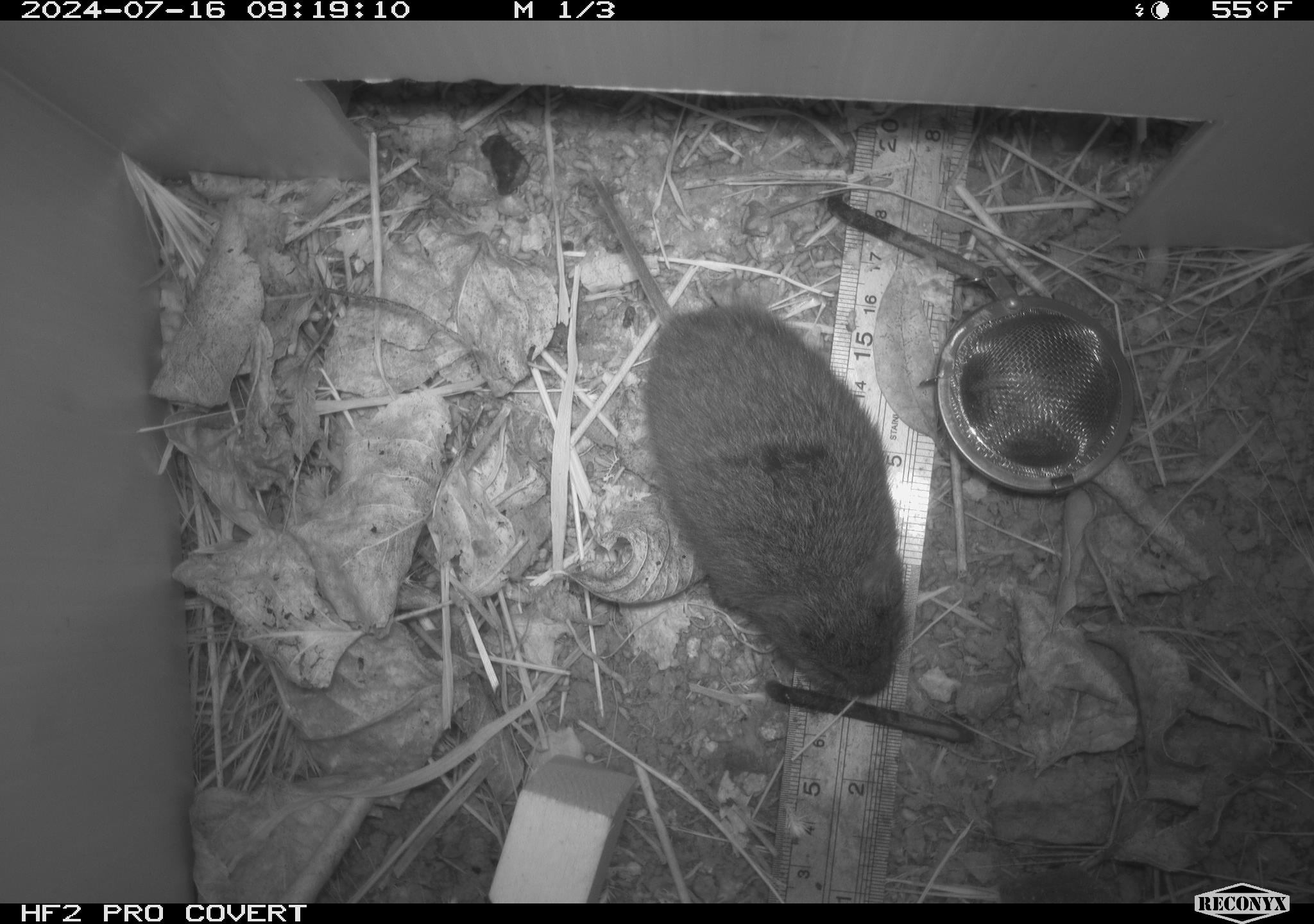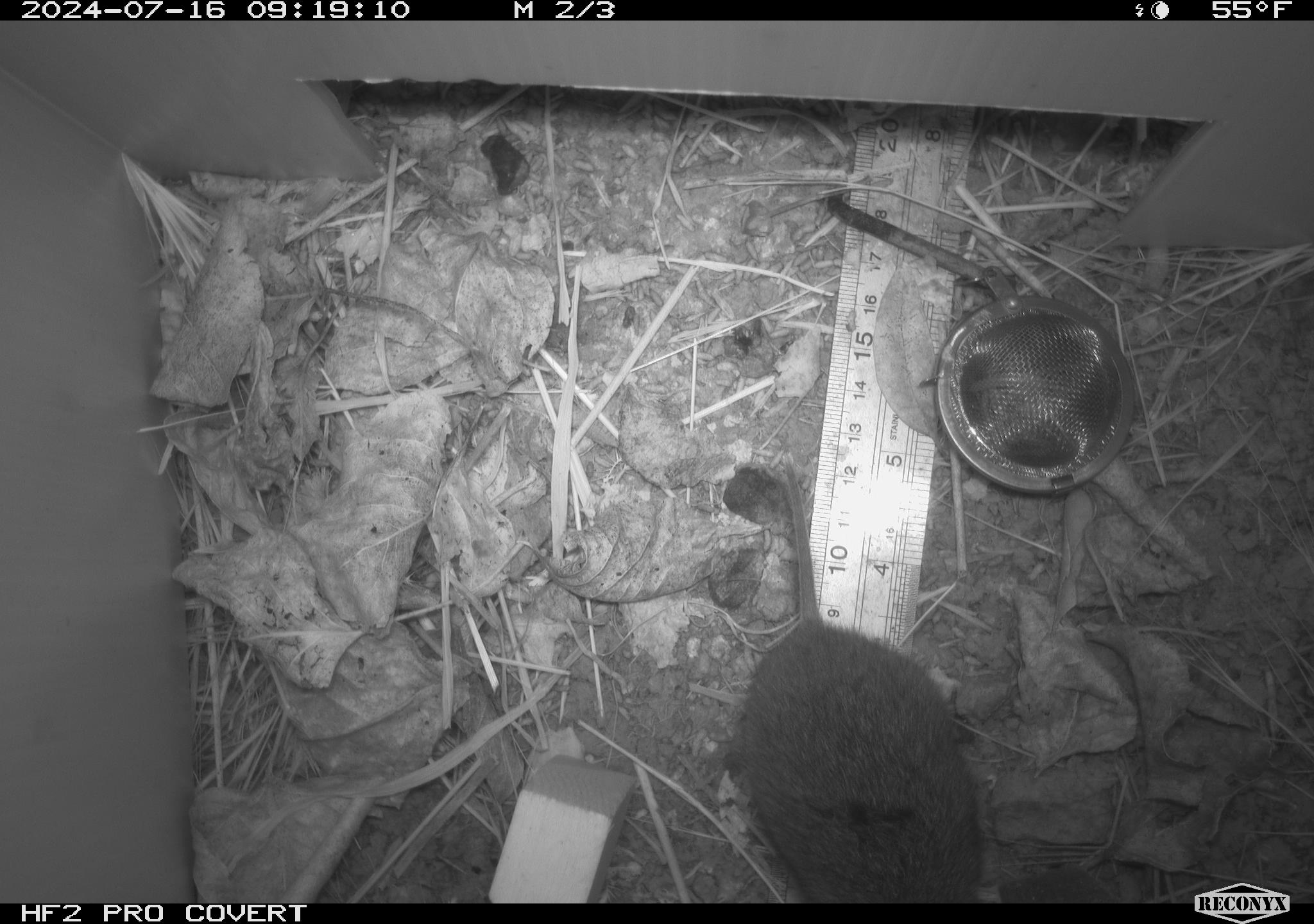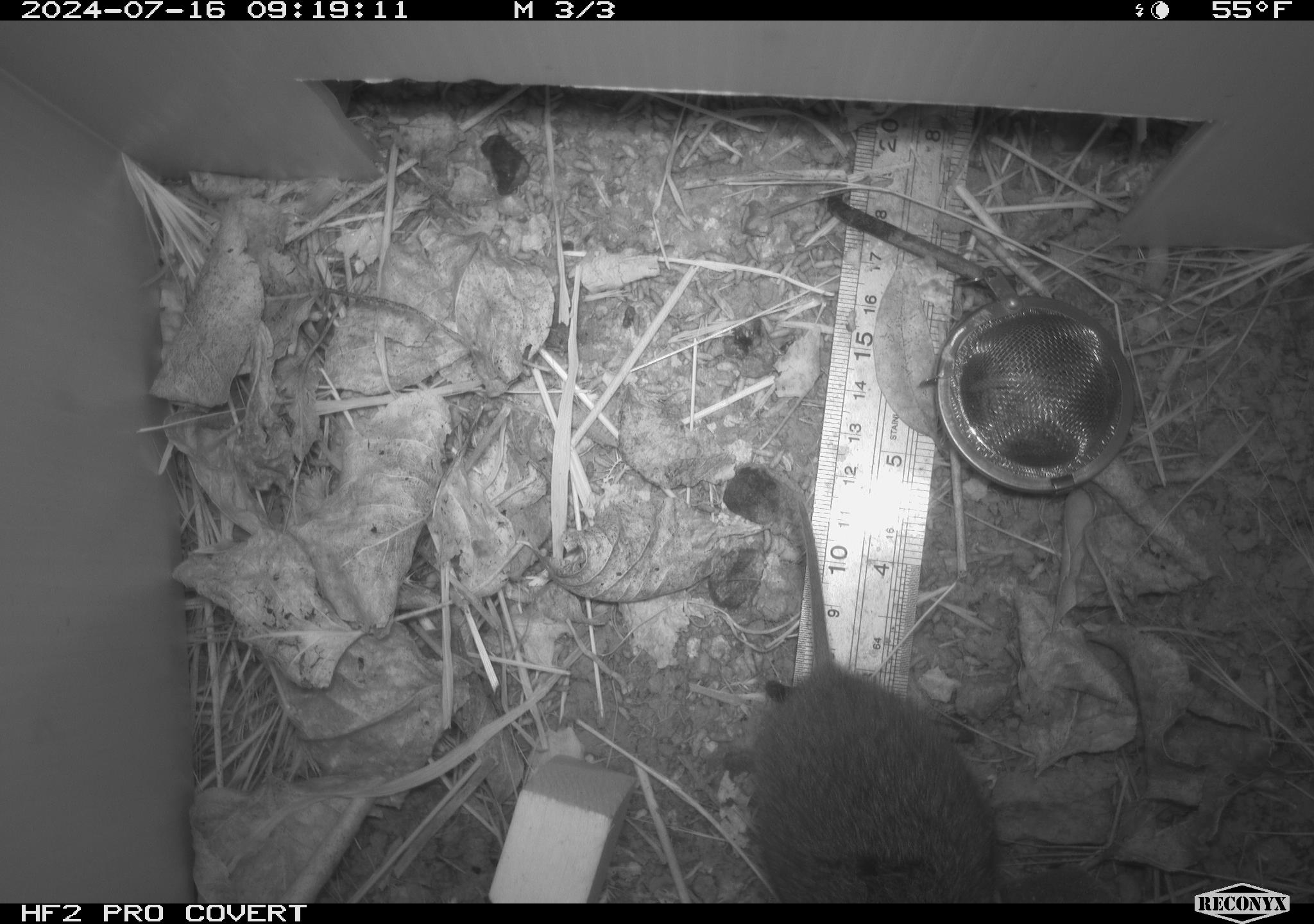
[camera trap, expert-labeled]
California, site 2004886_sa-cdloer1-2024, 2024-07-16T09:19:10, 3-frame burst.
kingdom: Animalia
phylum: Chordata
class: Mammalia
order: Rodentia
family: Cricetidae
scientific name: Arvicolinae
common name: voles, lemmings, and muskrats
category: arvicolinae subfamily